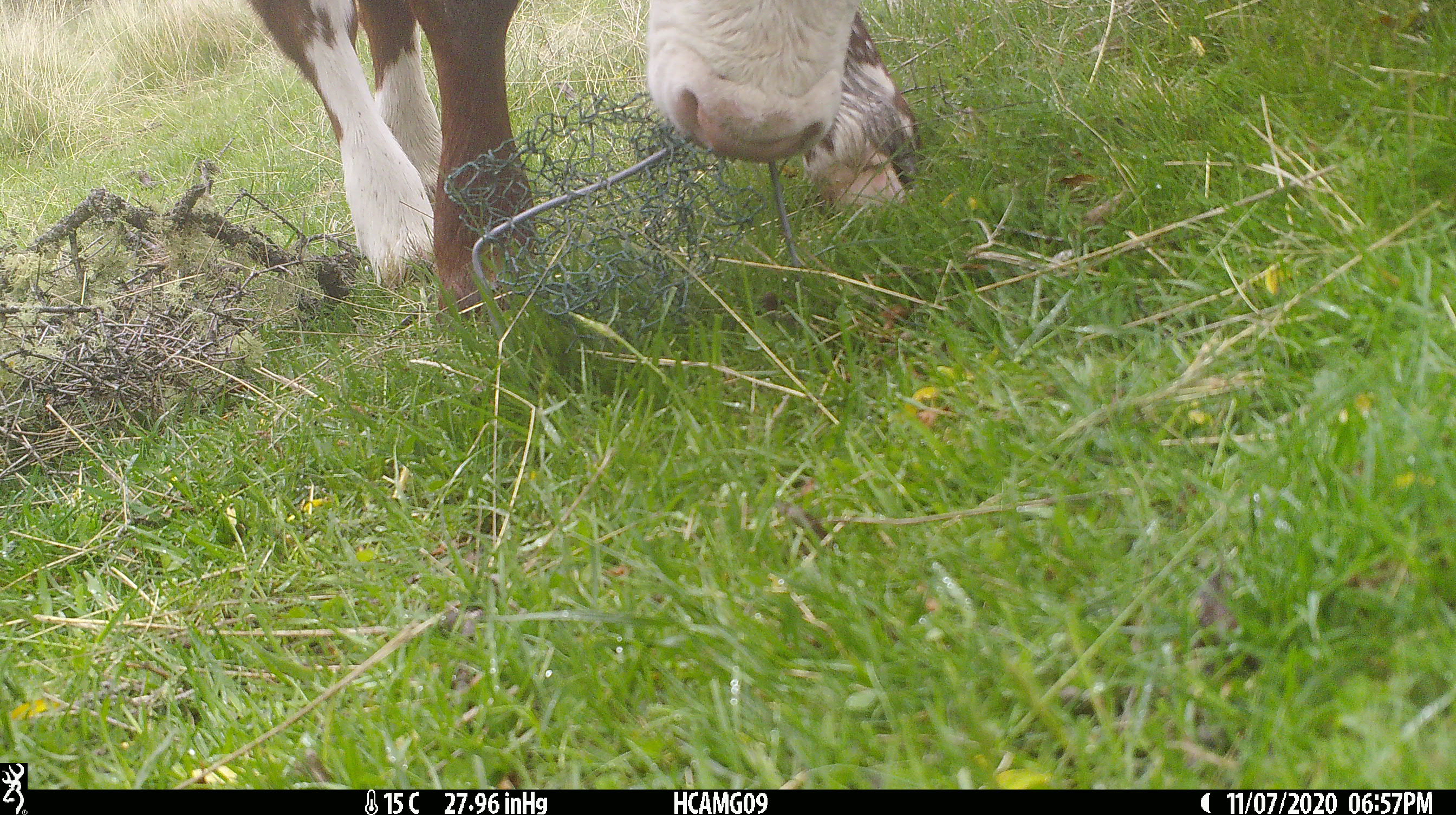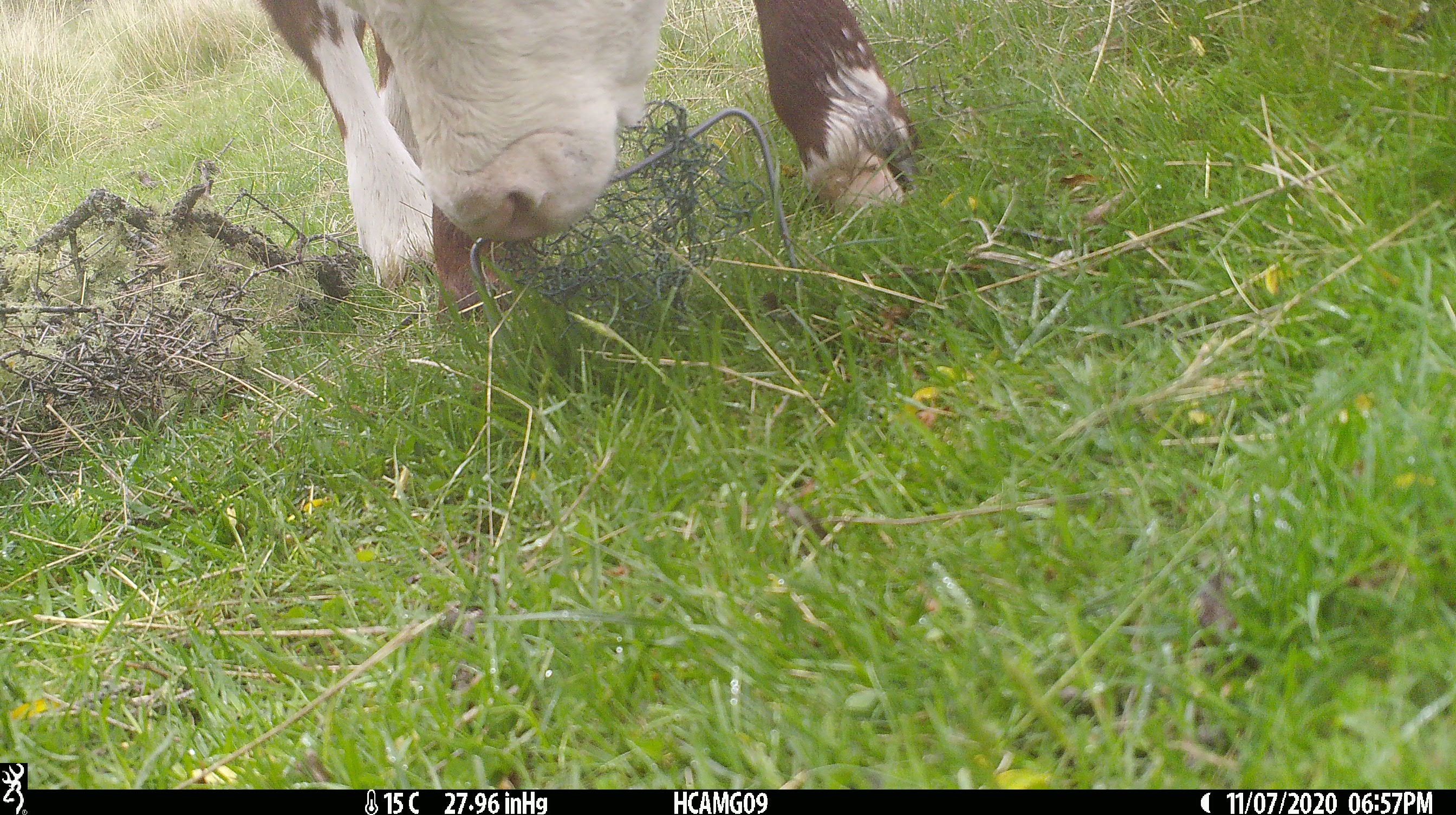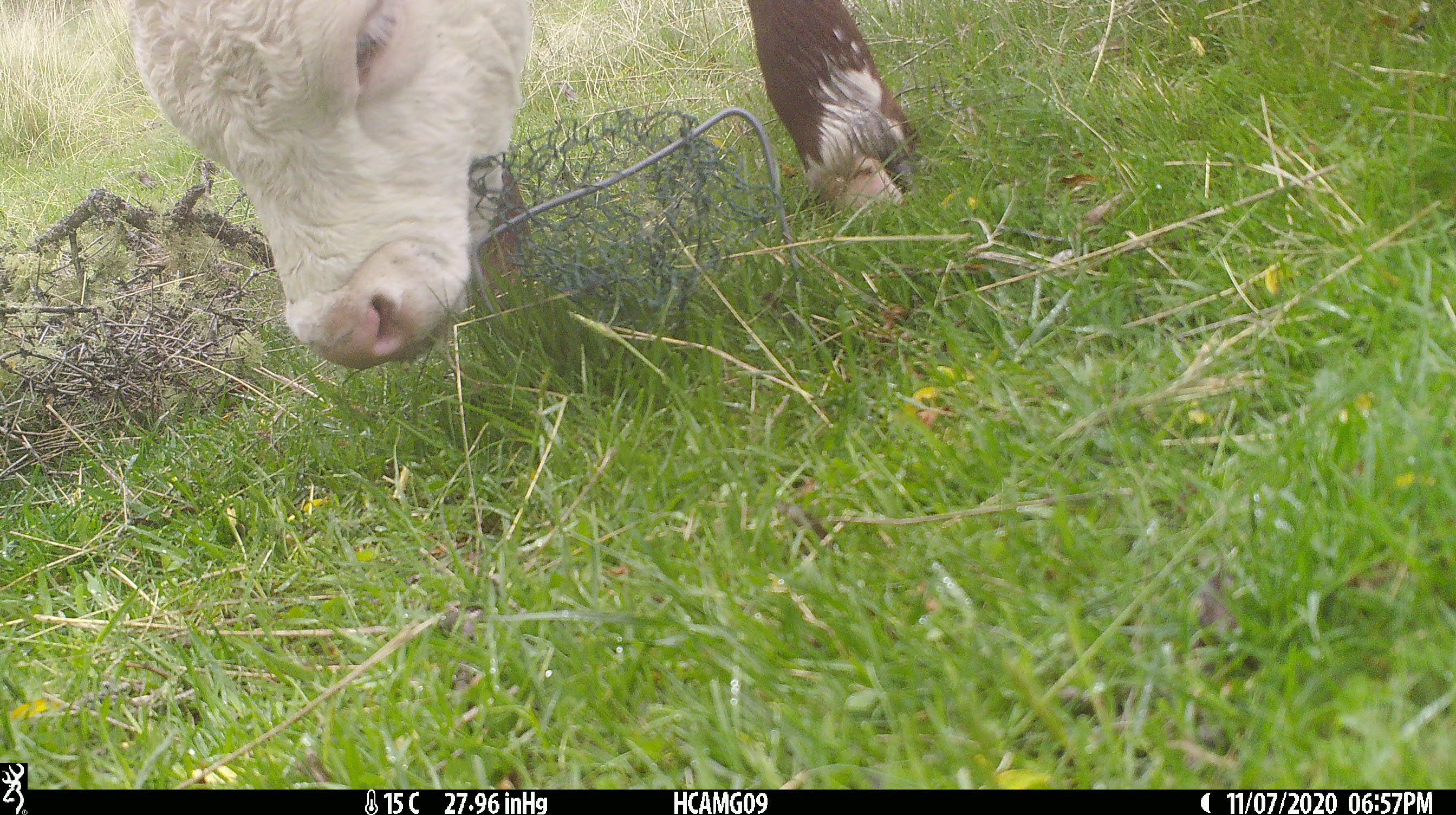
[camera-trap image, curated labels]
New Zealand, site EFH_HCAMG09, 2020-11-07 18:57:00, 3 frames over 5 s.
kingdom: Animalia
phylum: Chordata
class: Mammalia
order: Artiodactyla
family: Bovidae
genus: Bos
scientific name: Bos taurus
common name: domestic cow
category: cow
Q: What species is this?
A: Cow (domestic cow) (Bos taurus).